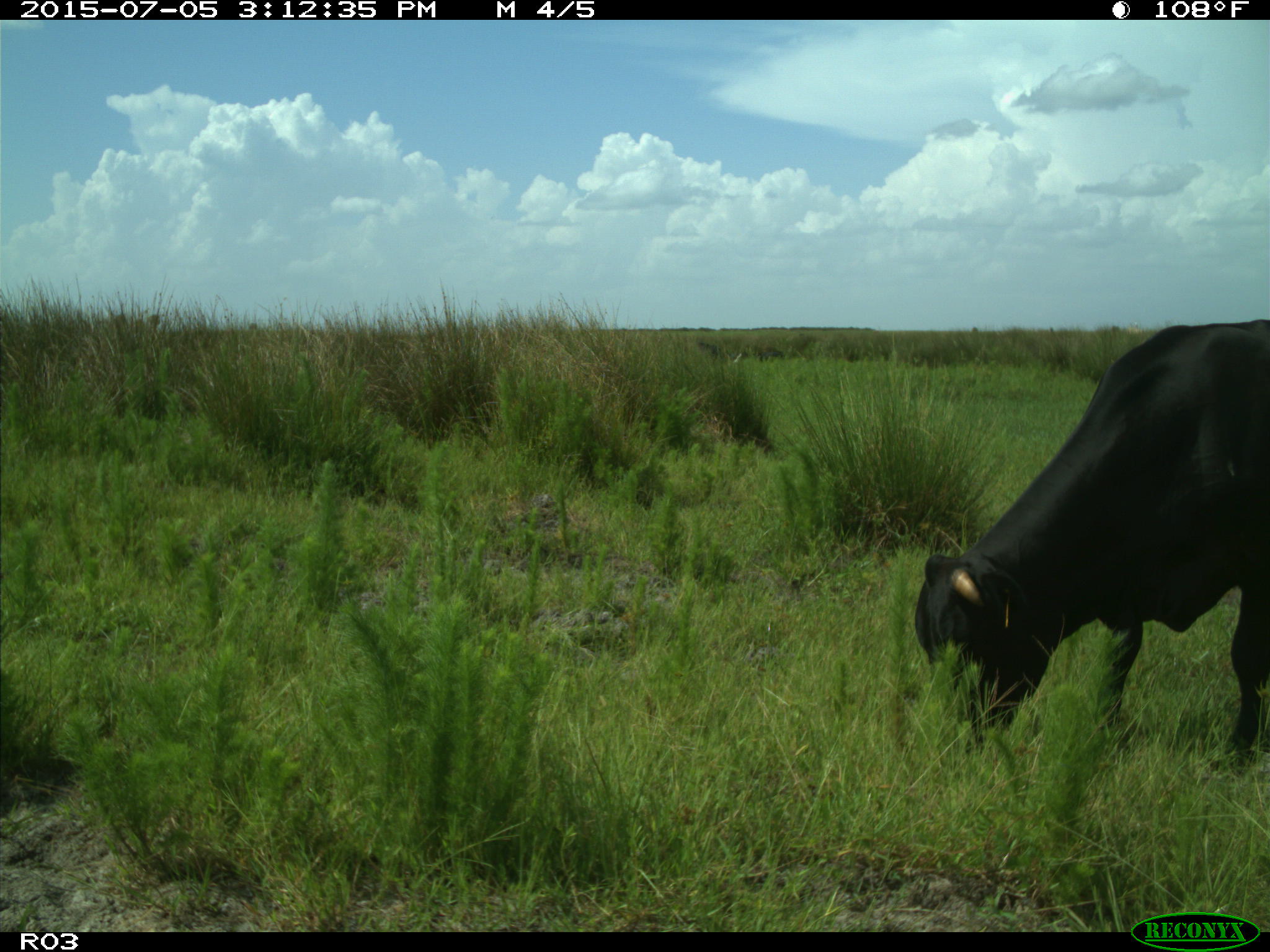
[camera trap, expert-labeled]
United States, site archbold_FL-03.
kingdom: Animalia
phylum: Chordata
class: Mammalia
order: Artiodactyla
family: Bovidae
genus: Bos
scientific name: Bos taurus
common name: domestic cow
Bos taurus (domestic cow).